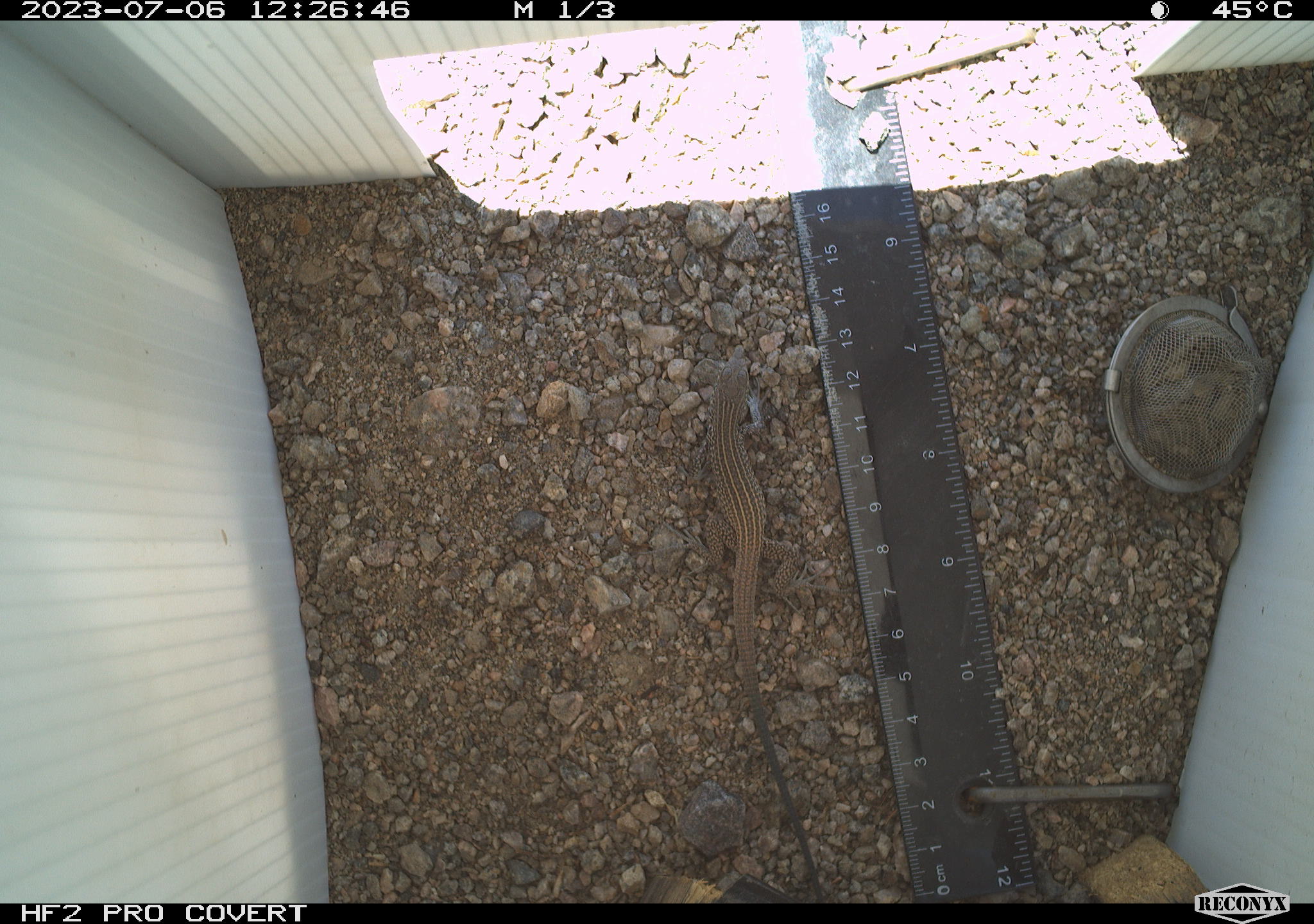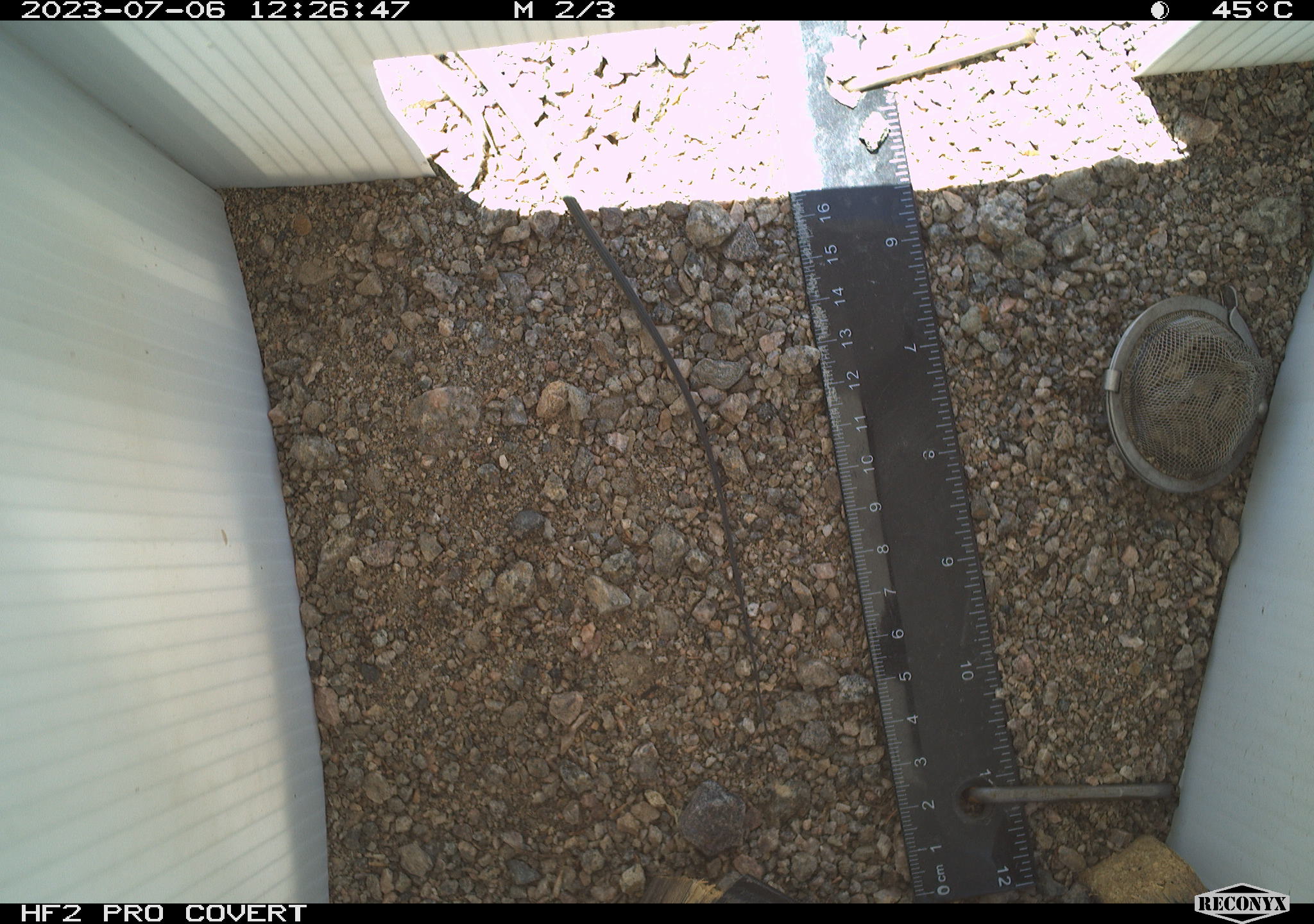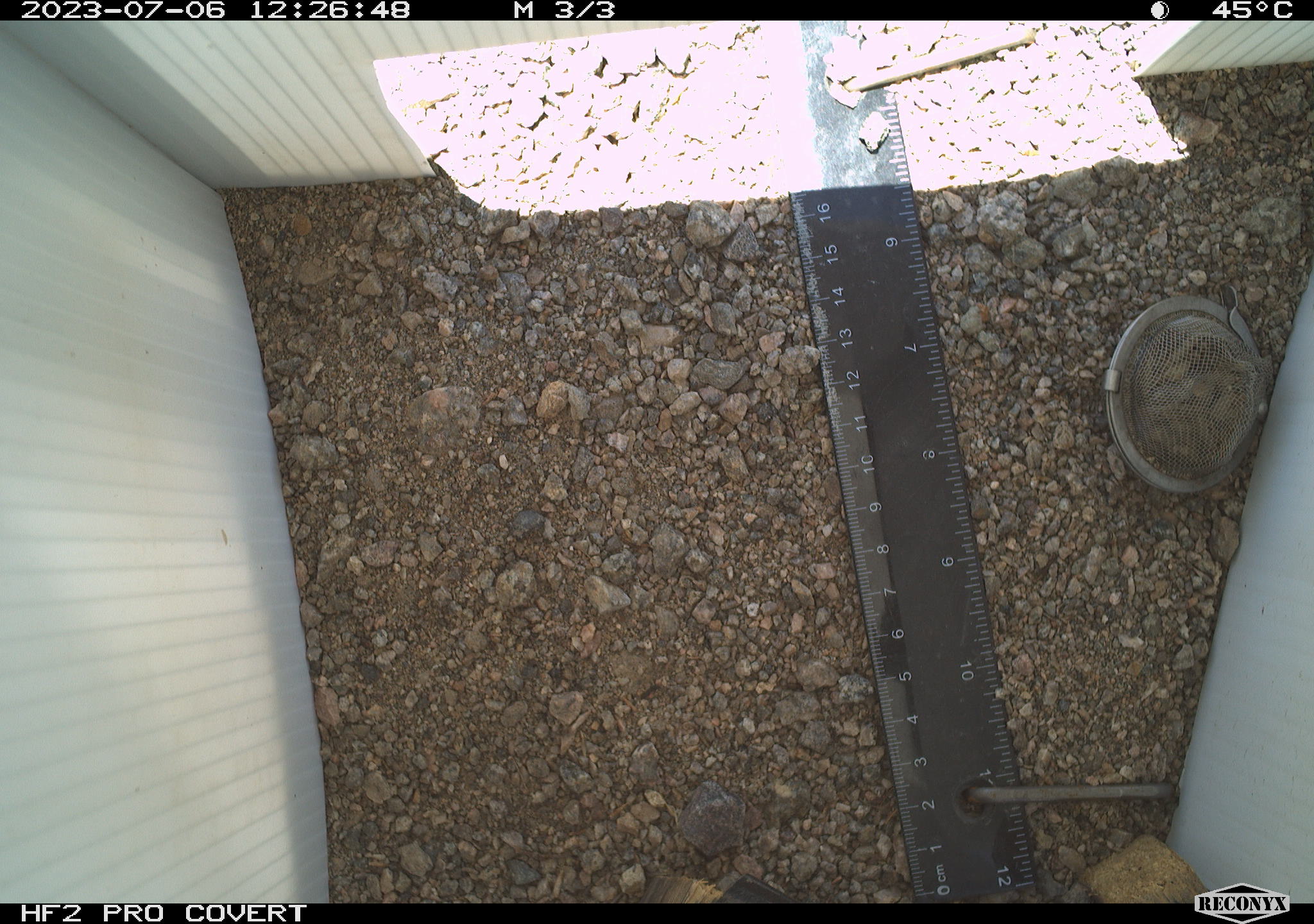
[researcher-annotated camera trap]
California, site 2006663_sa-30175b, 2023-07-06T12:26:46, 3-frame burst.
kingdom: Animalia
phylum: Chordata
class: Reptilia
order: Squamata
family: Teiidae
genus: Aspidoscelis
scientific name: Aspidoscelis tigris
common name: western whiptail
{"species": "western whiptail (Aspidoscelis tigris)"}